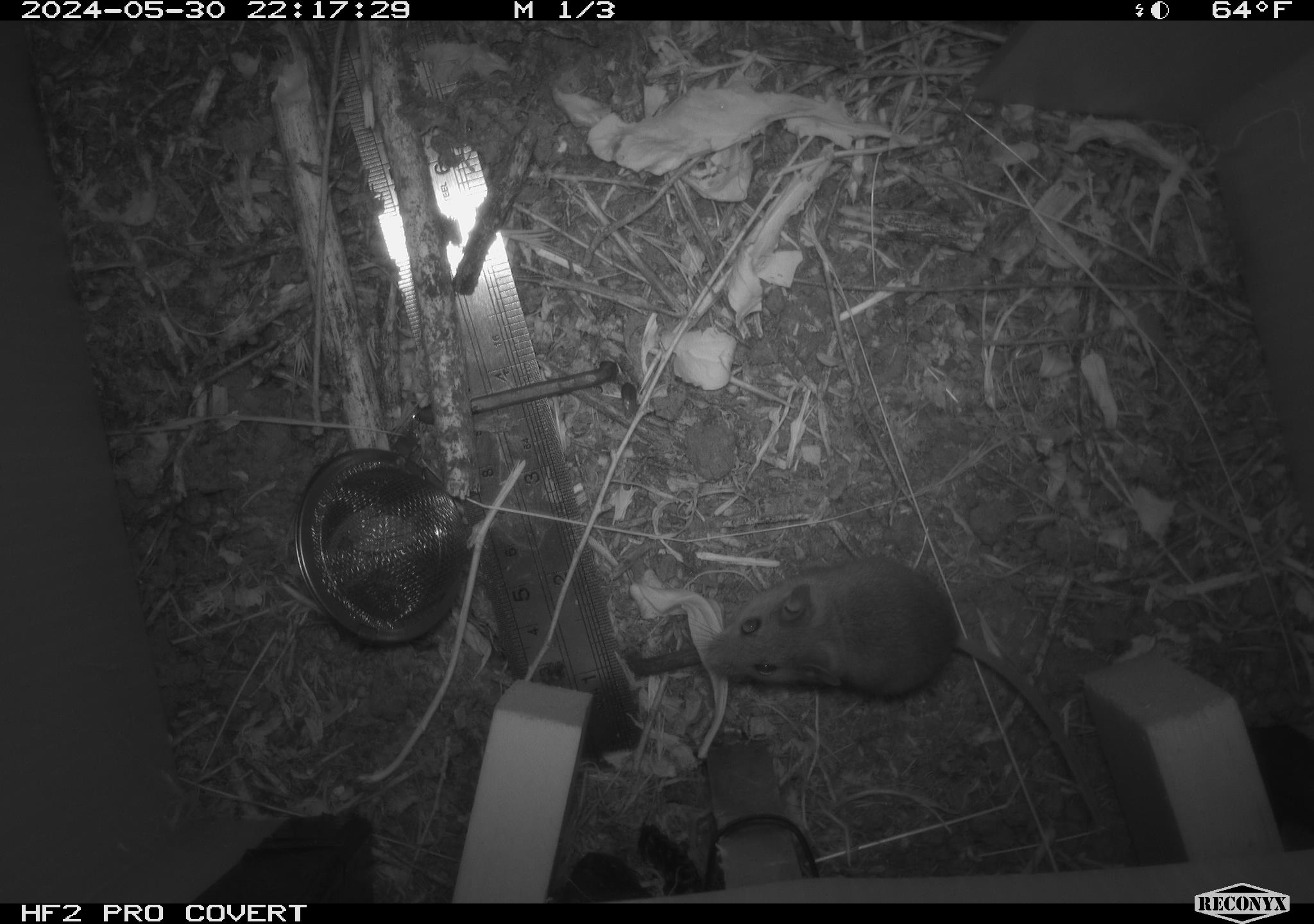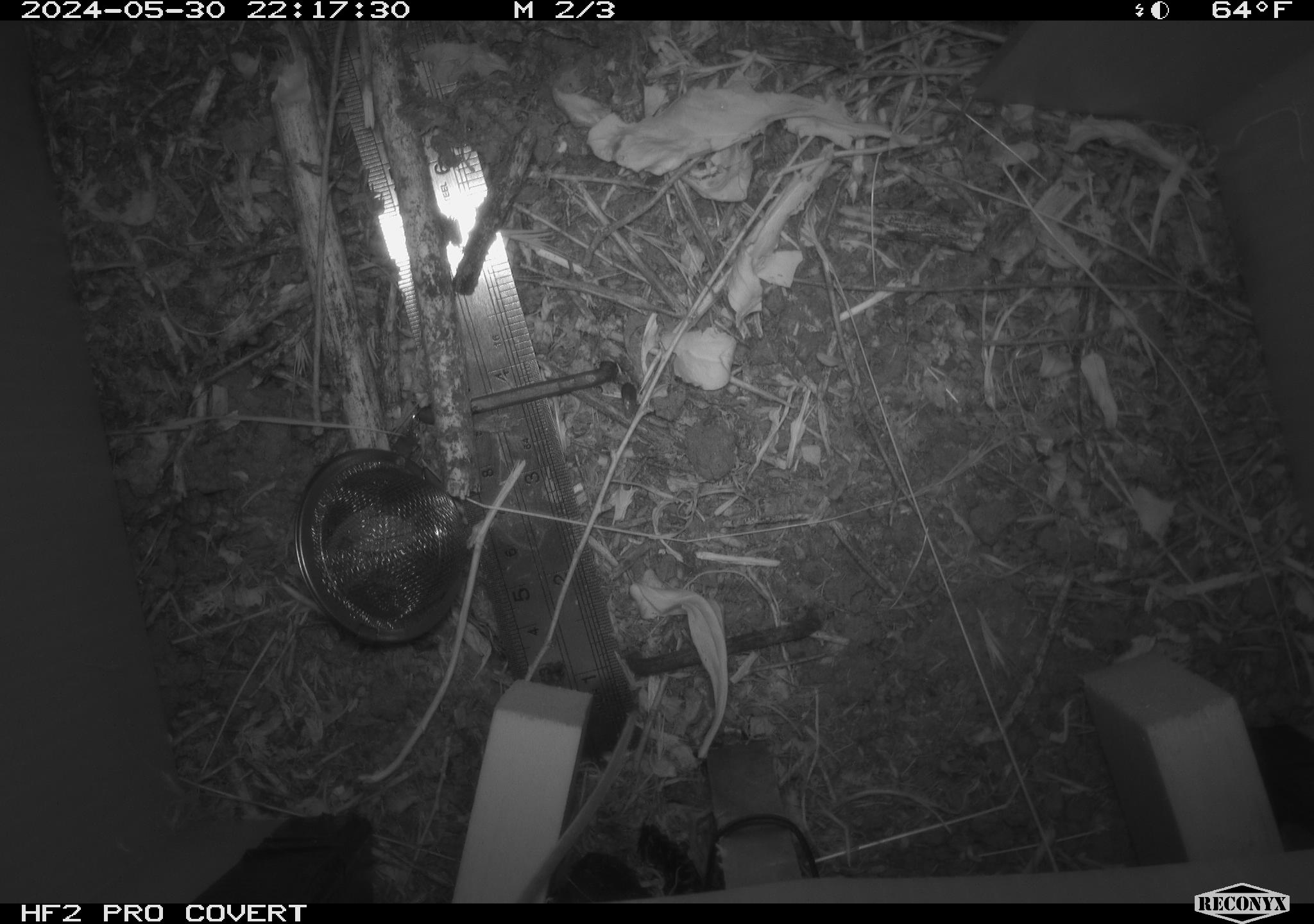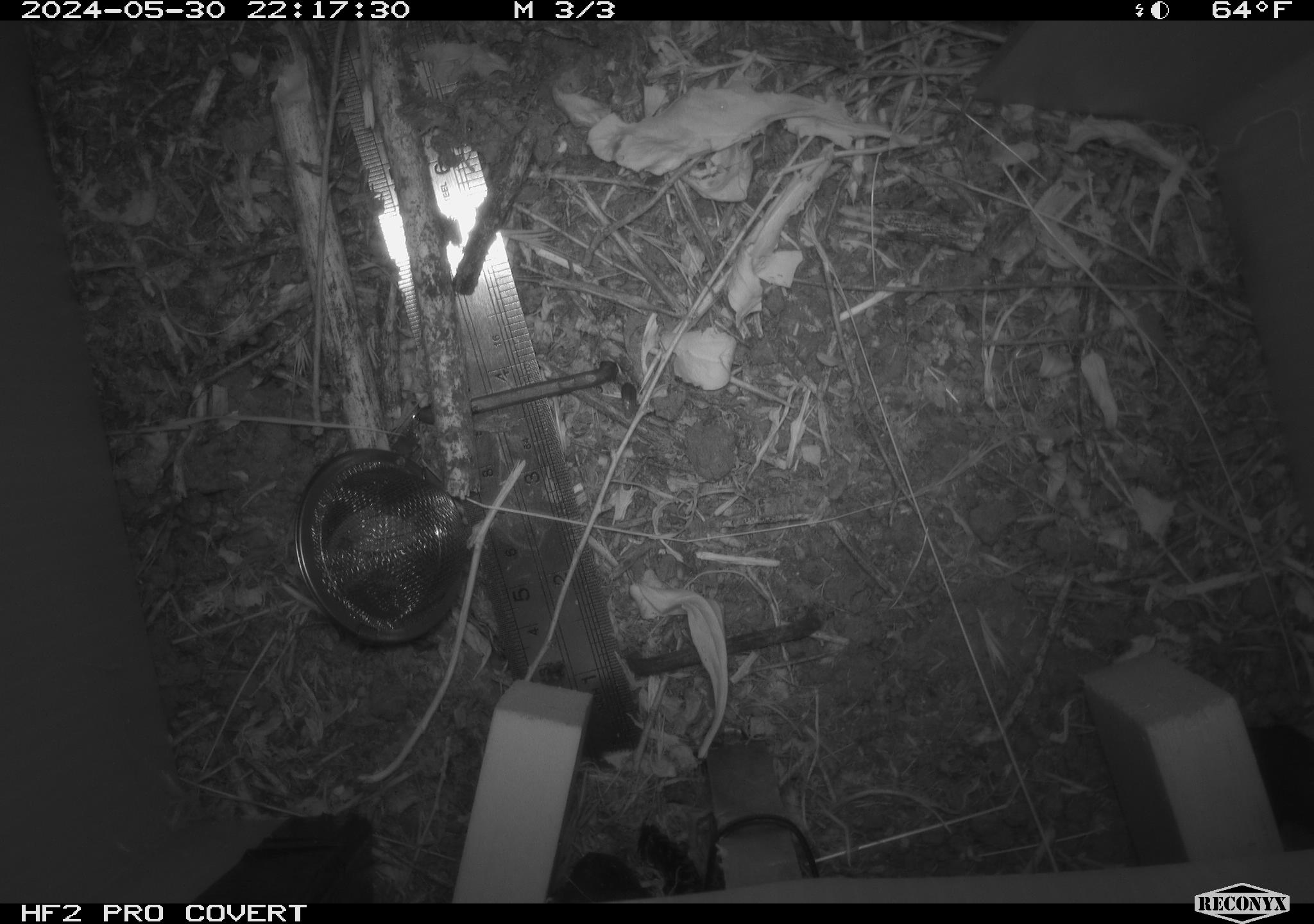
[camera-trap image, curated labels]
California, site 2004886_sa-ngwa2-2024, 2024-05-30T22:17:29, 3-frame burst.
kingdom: Animalia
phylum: Chordata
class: Mammalia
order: Rodentia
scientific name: Rodentia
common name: mouse species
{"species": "mouse species (Rodentia)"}